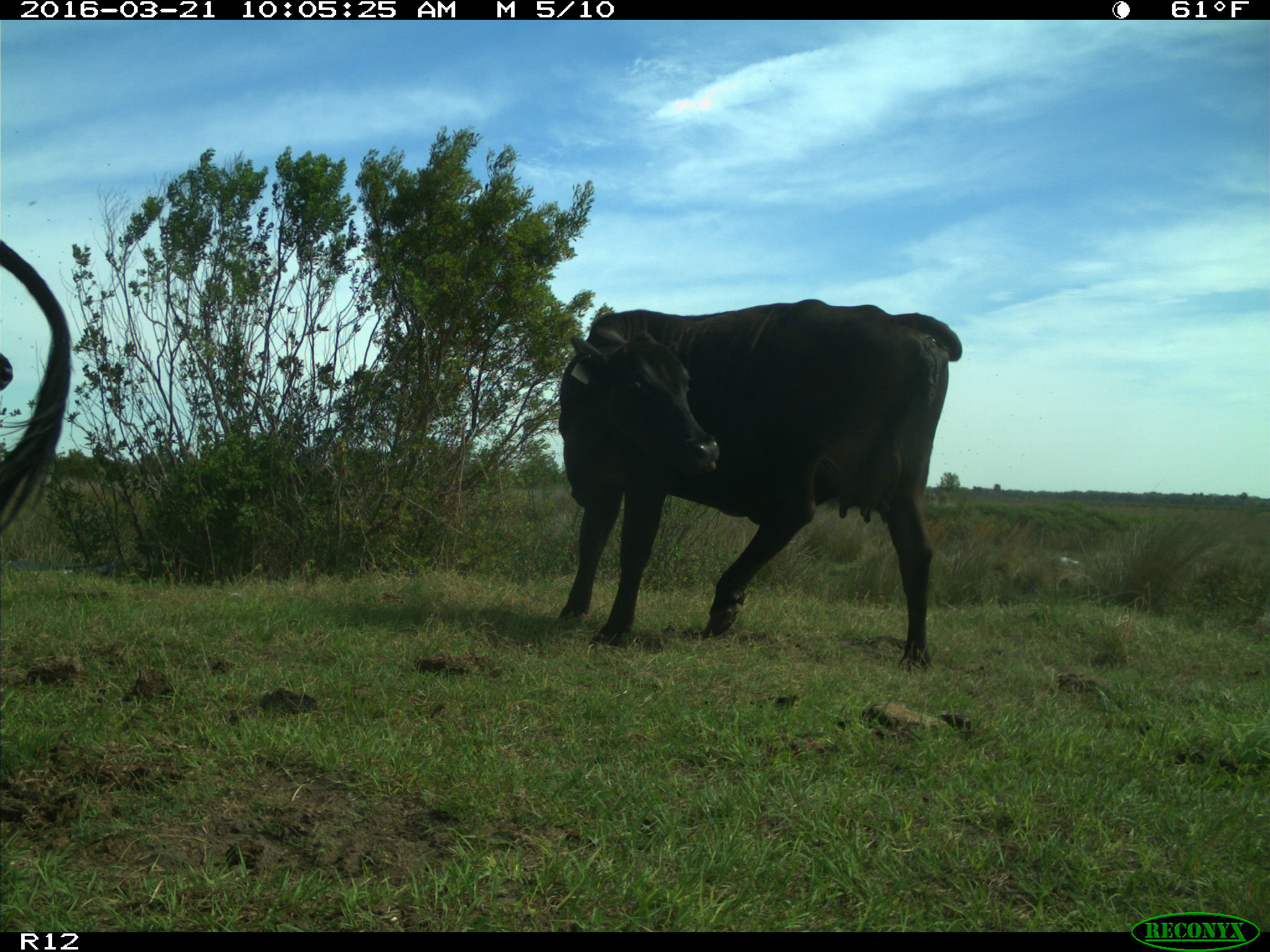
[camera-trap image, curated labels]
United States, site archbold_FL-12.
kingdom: Animalia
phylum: Chordata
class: Mammalia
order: Artiodactyla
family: Bovidae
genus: Bos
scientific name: Bos taurus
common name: domestic cow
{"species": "Bos taurus (domestic cow)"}